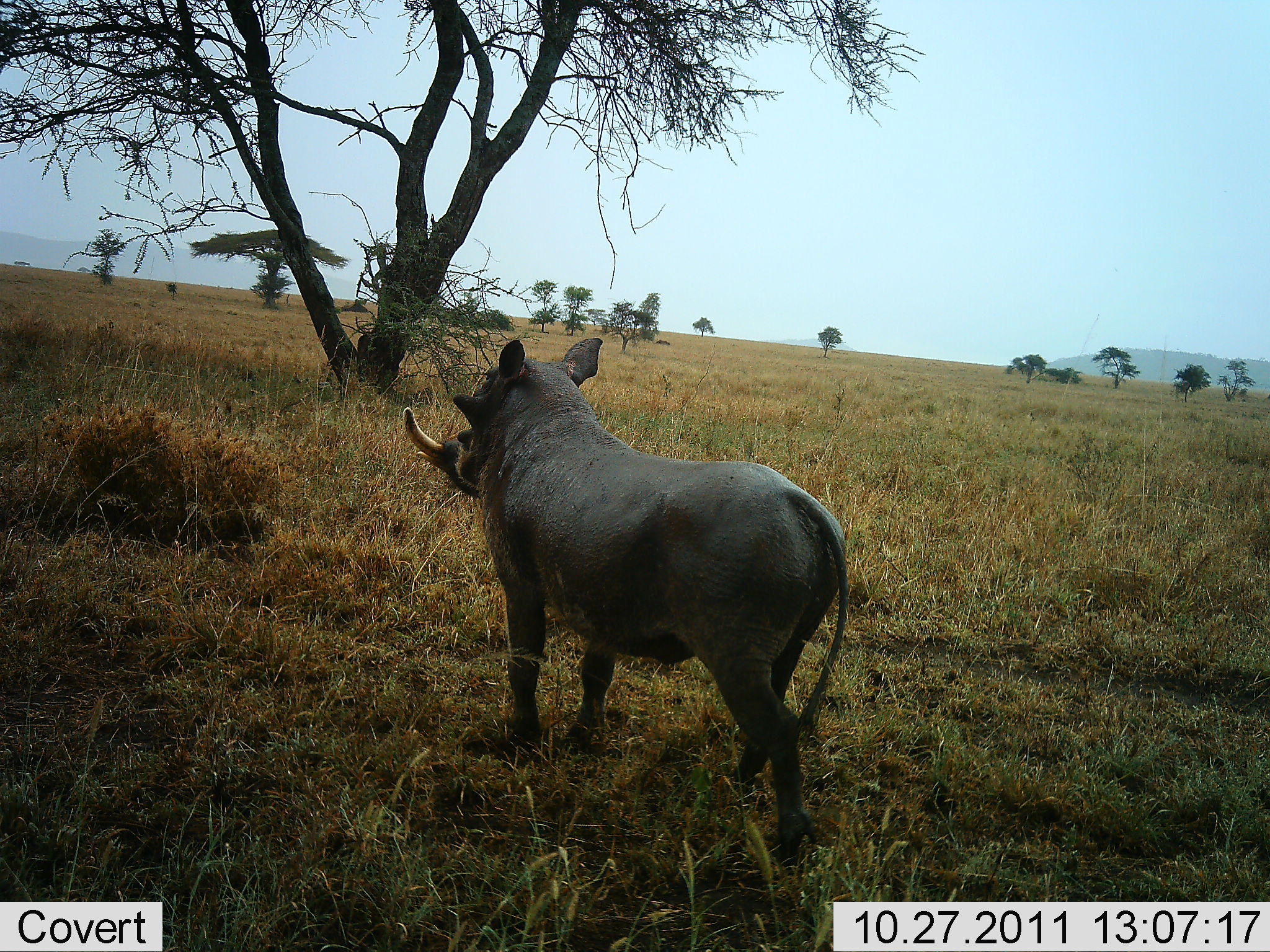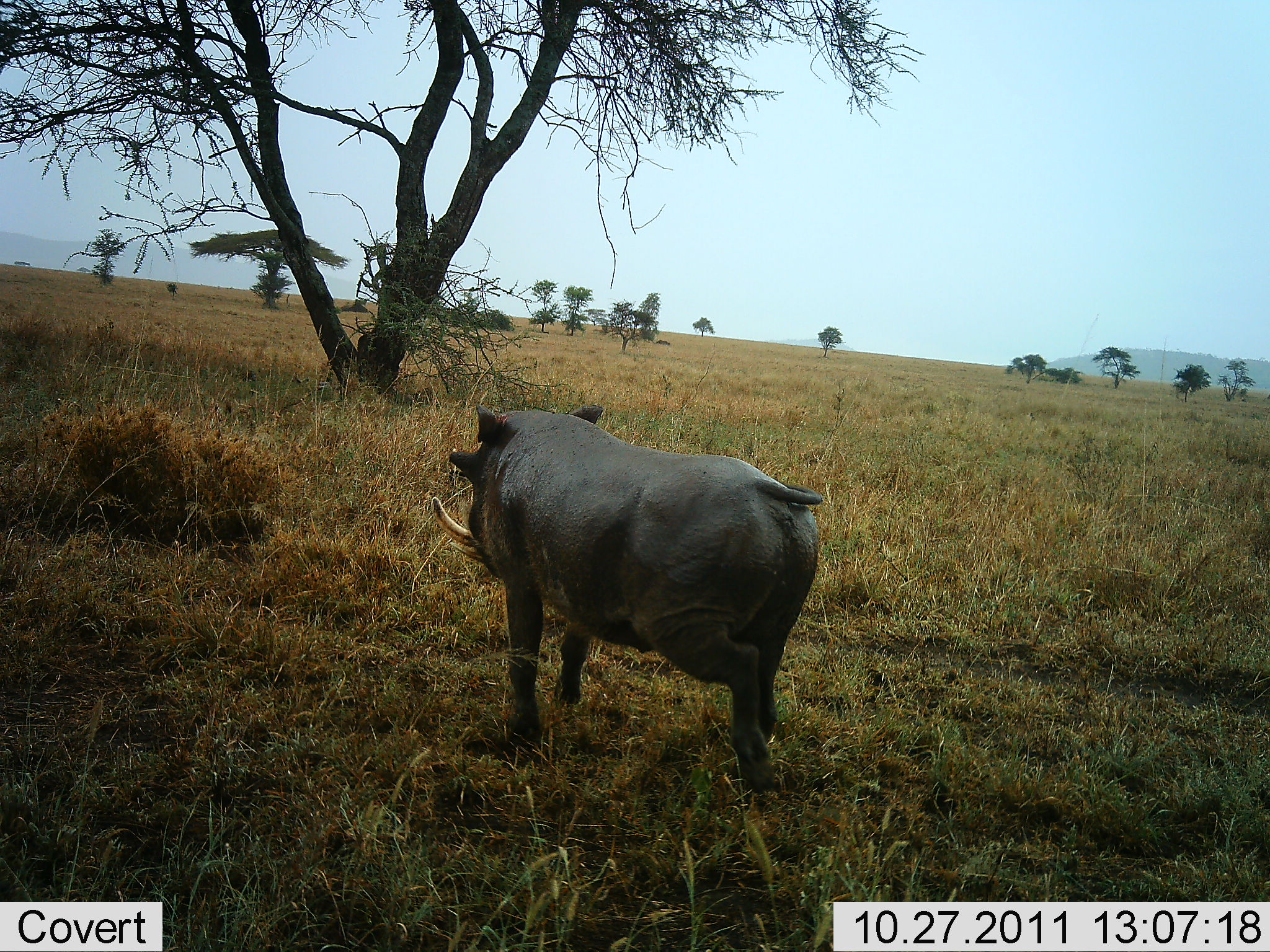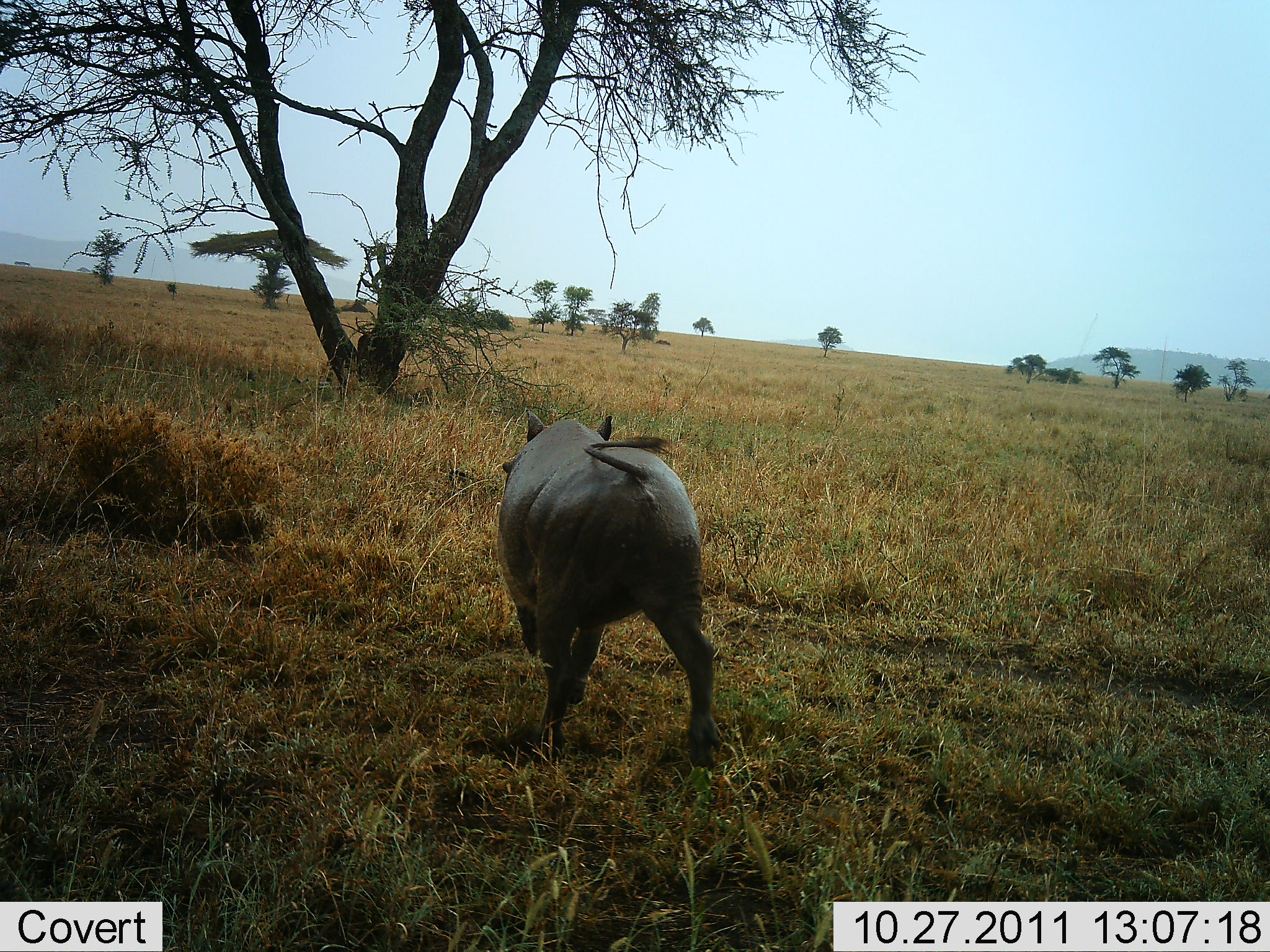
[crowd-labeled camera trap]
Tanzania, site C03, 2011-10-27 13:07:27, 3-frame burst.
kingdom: Animalia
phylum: Chordata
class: Mammalia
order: Artiodactyla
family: Suidae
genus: Phacochoerus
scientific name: Phacochoerus africanus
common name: warthog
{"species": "warthog (Phacochoerus africanus)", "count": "1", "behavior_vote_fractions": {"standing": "62%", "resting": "0%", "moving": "44%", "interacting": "0%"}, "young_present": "6%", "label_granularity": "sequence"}